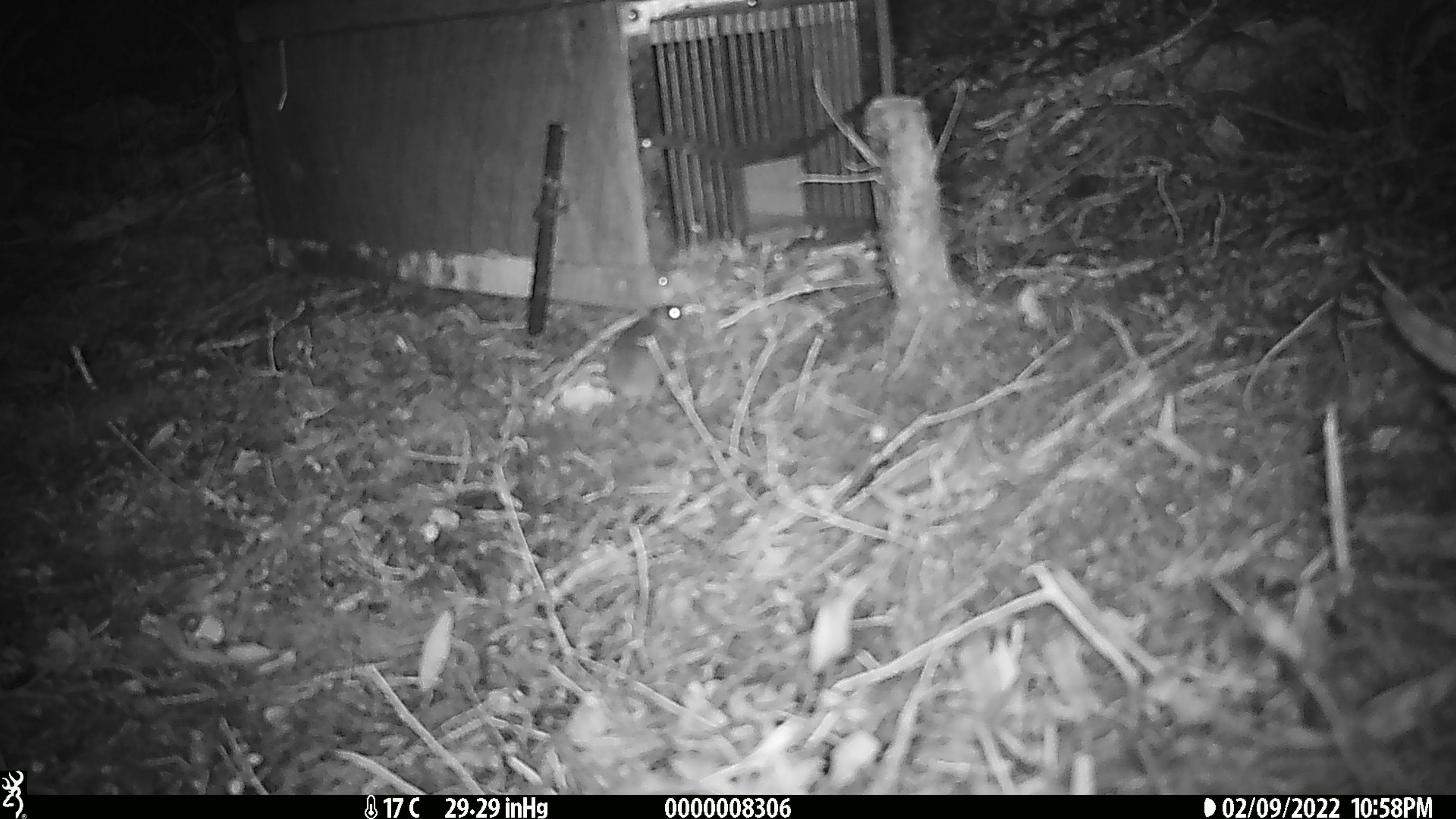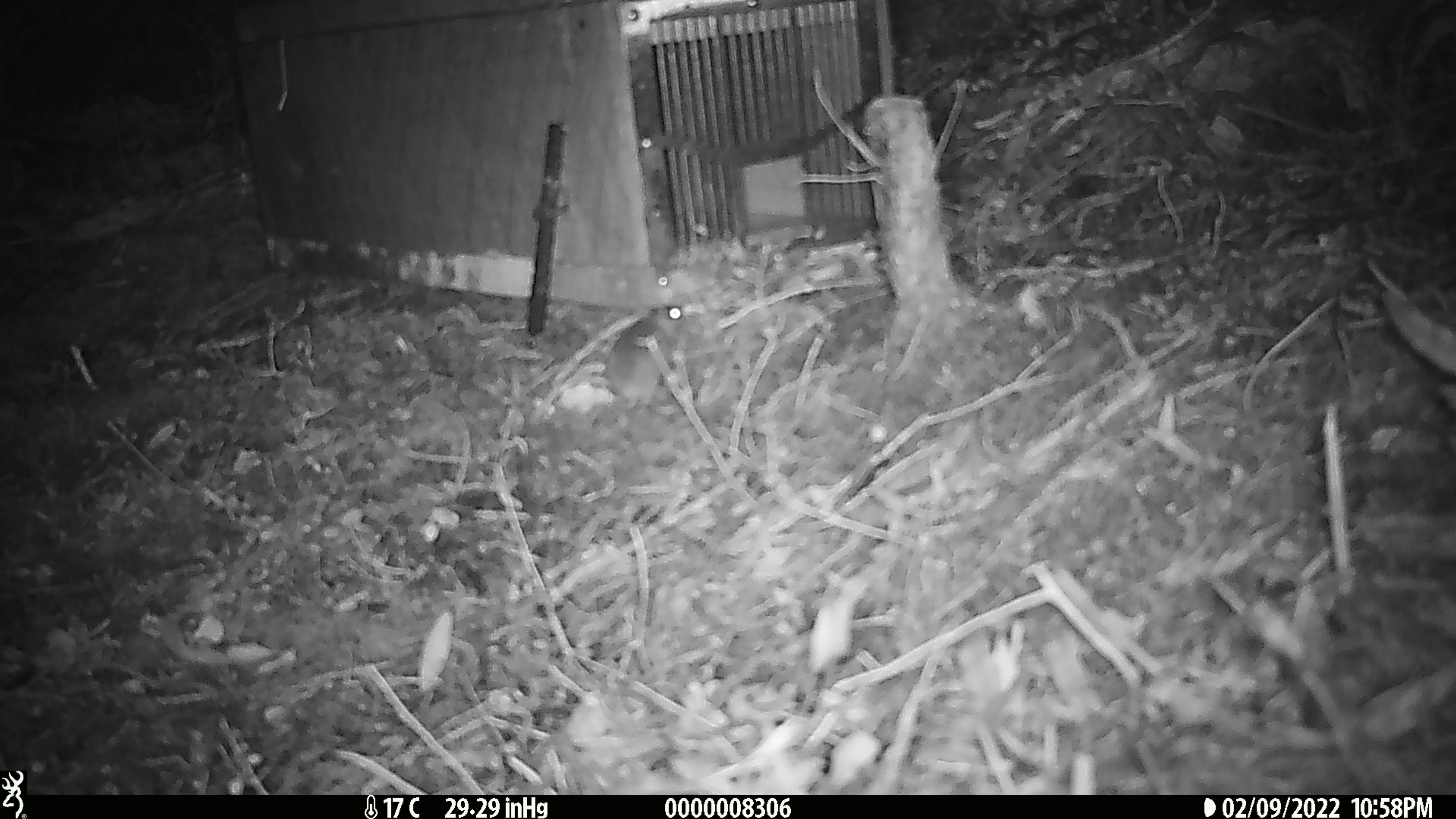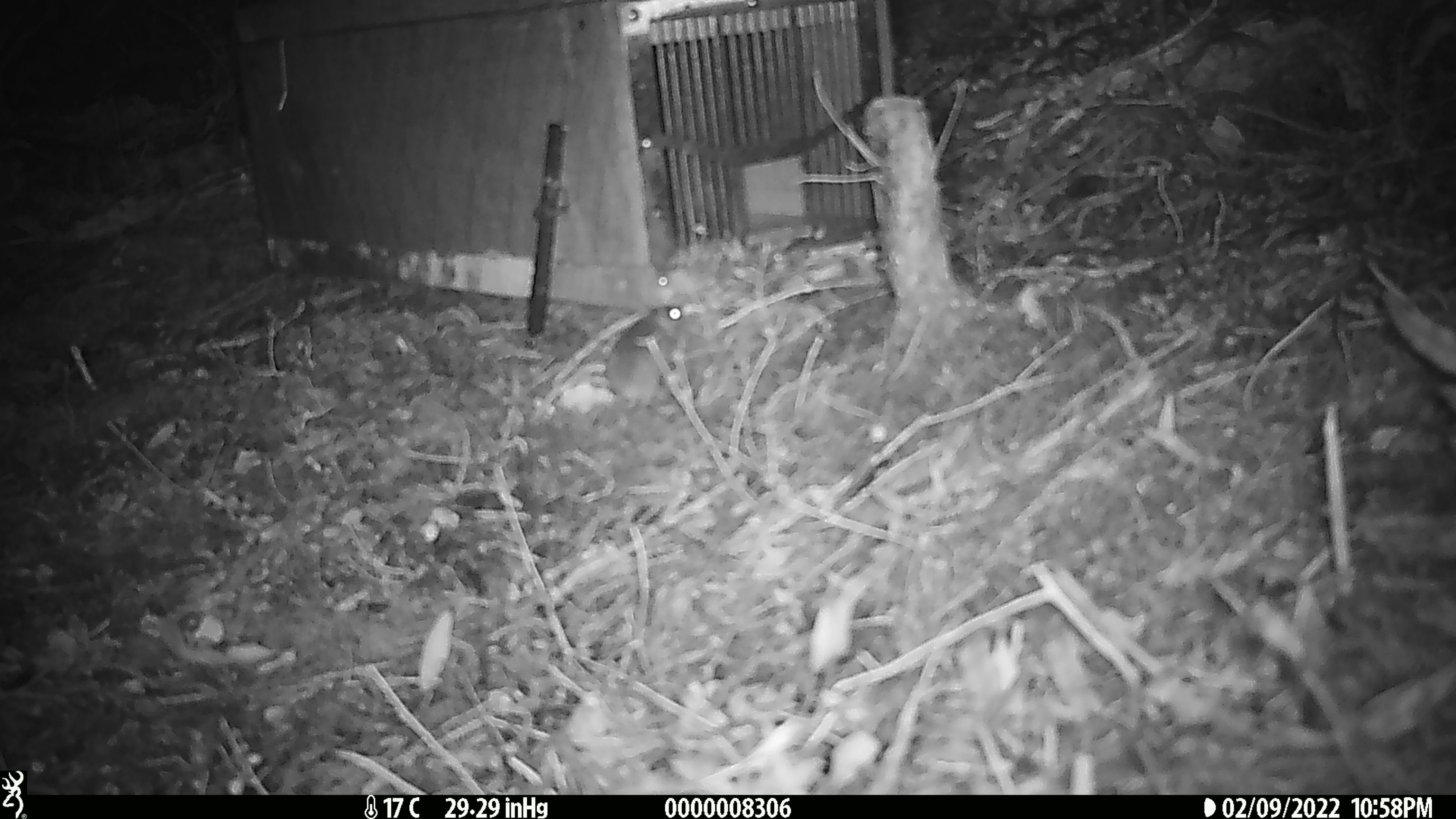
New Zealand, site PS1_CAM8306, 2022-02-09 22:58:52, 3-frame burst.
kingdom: Animalia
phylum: Chordata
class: Mammalia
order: Rodentia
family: Muridae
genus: Mus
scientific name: Mus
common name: mouse